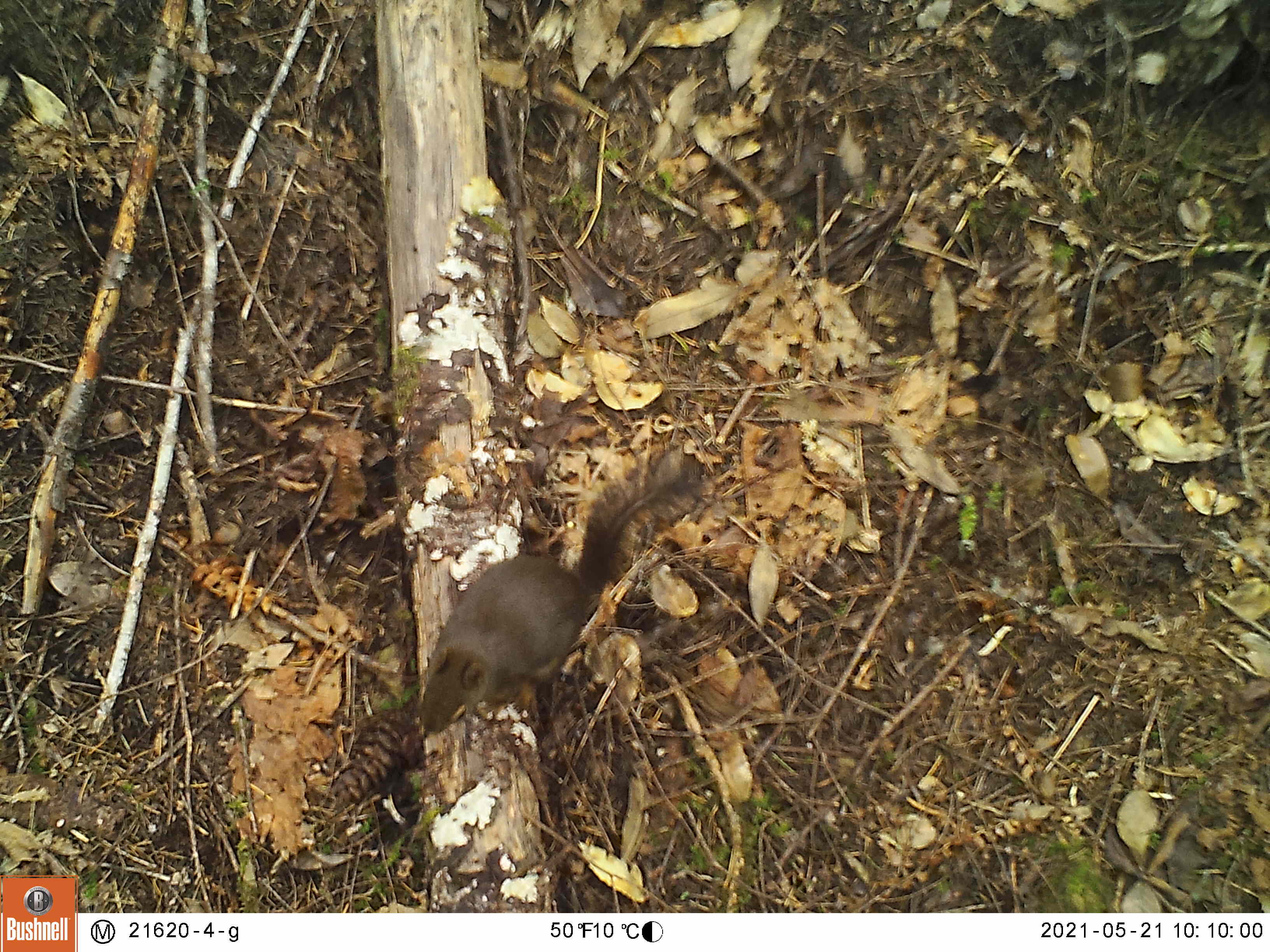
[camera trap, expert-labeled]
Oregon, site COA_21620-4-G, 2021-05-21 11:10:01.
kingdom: Animalia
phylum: Chordata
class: Mammalia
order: Rodentia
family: Sciuridae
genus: Tamiasciurus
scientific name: Tamiasciurus douglasii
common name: douglas squirrel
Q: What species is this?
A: Douglas squirrel (Tamiasciurus douglasii).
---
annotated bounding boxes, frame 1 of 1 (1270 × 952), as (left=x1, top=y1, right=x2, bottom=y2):
douglas squirrel: (left=382, top=413, right=732, bottom=755)